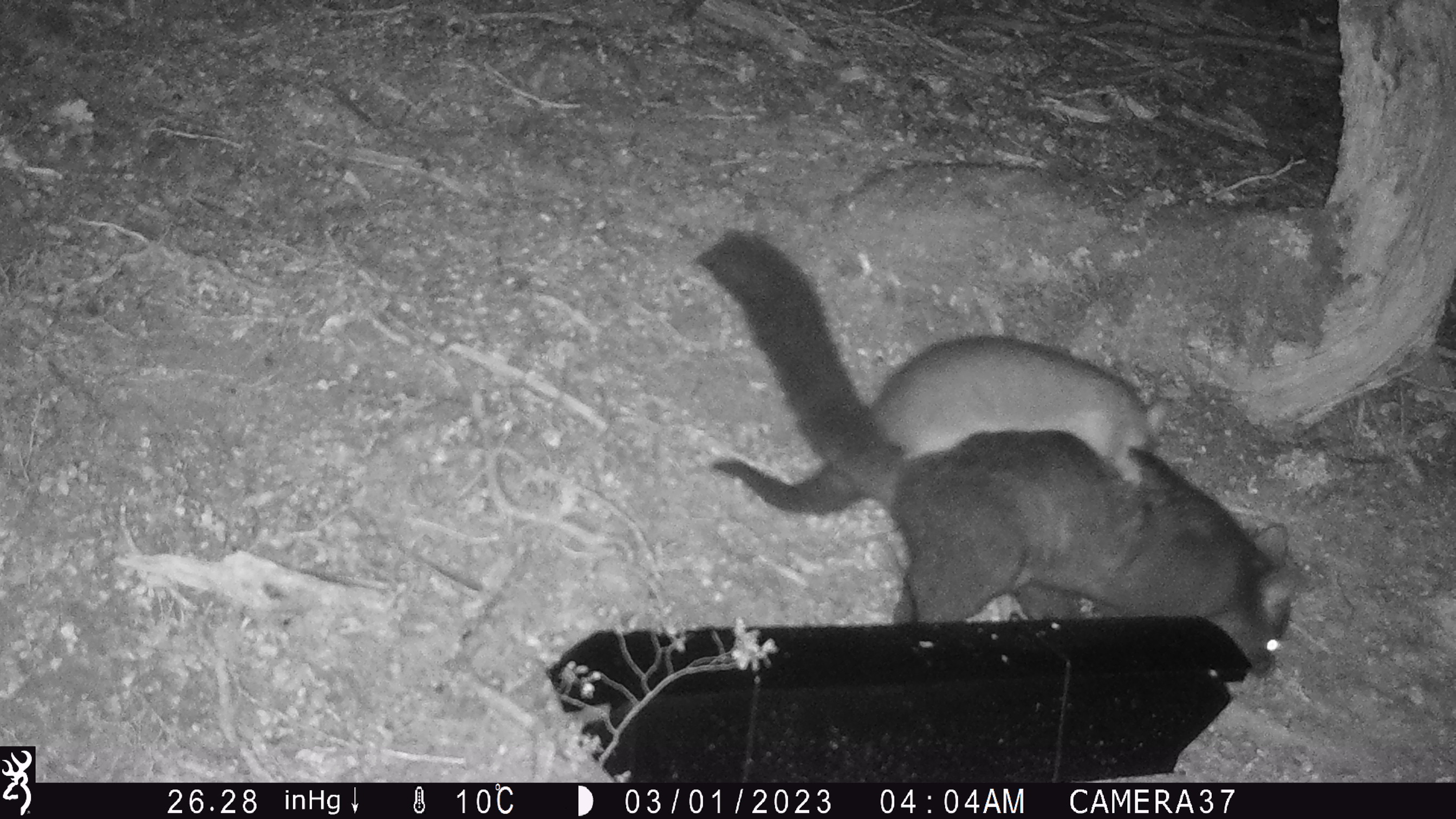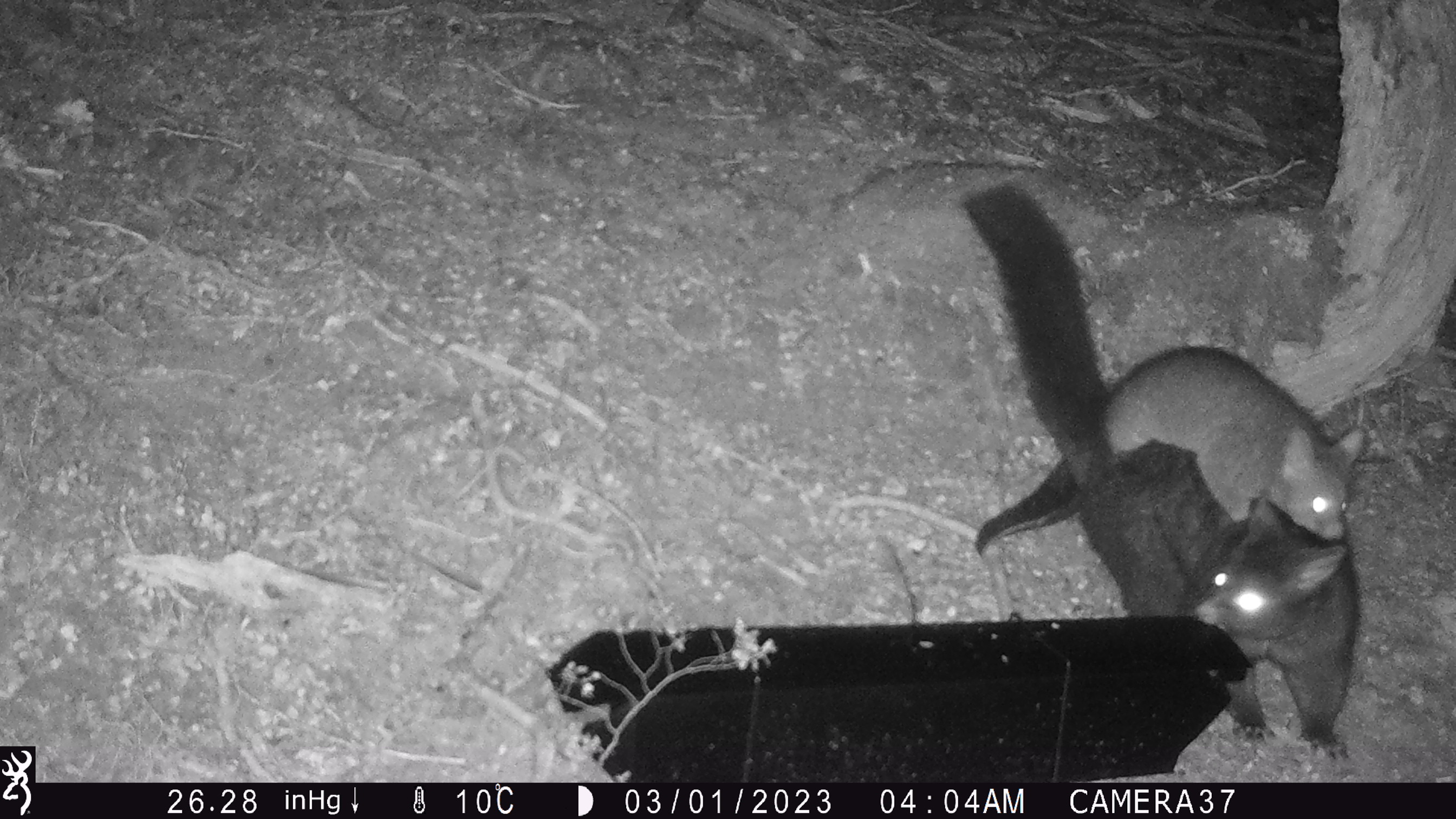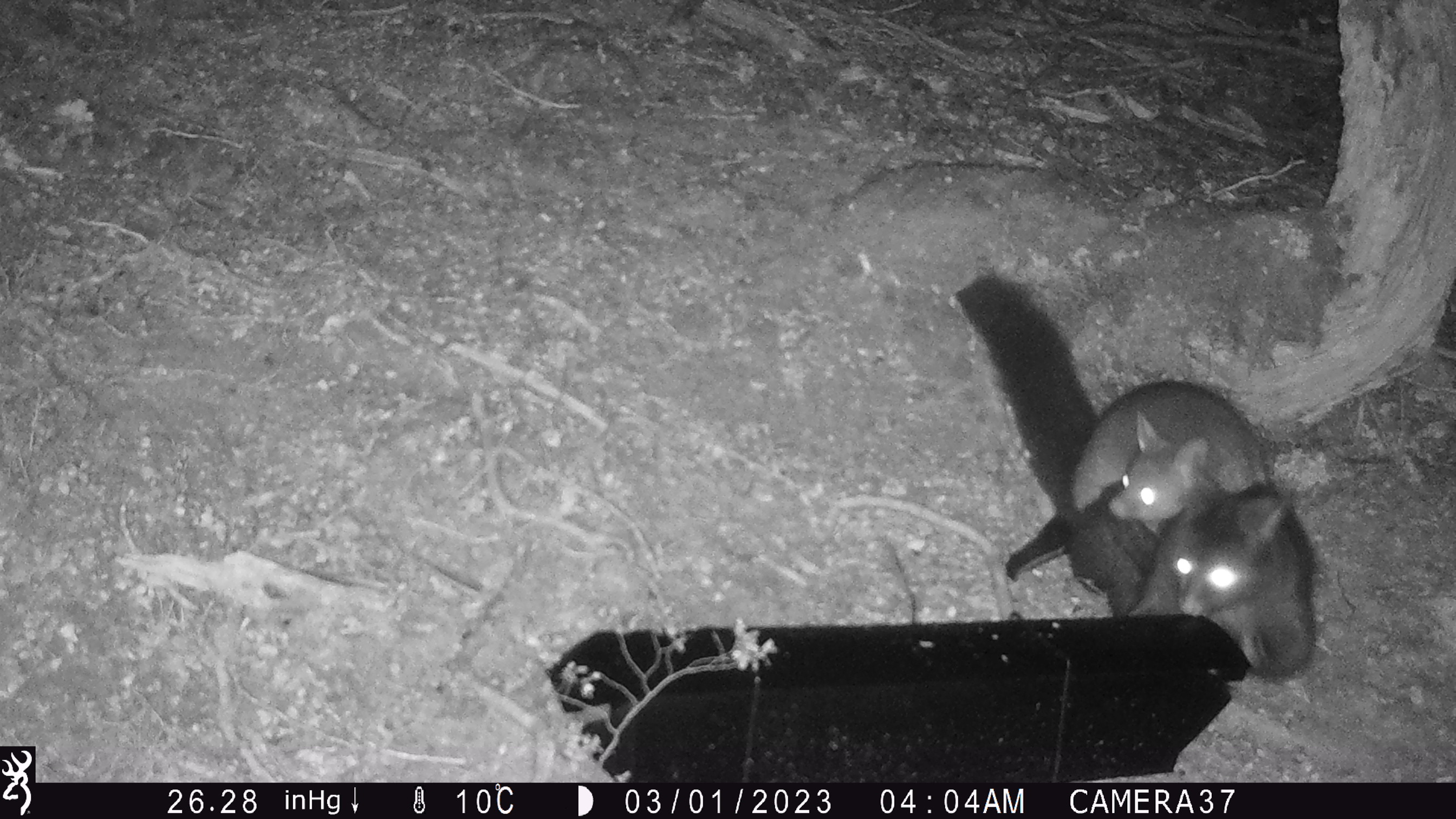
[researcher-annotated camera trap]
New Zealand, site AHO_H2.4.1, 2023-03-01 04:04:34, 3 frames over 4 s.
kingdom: Animalia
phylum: Chordata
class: Mammalia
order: Carnivora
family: Mustelidae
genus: Mustela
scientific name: Mustela erminea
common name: stoat